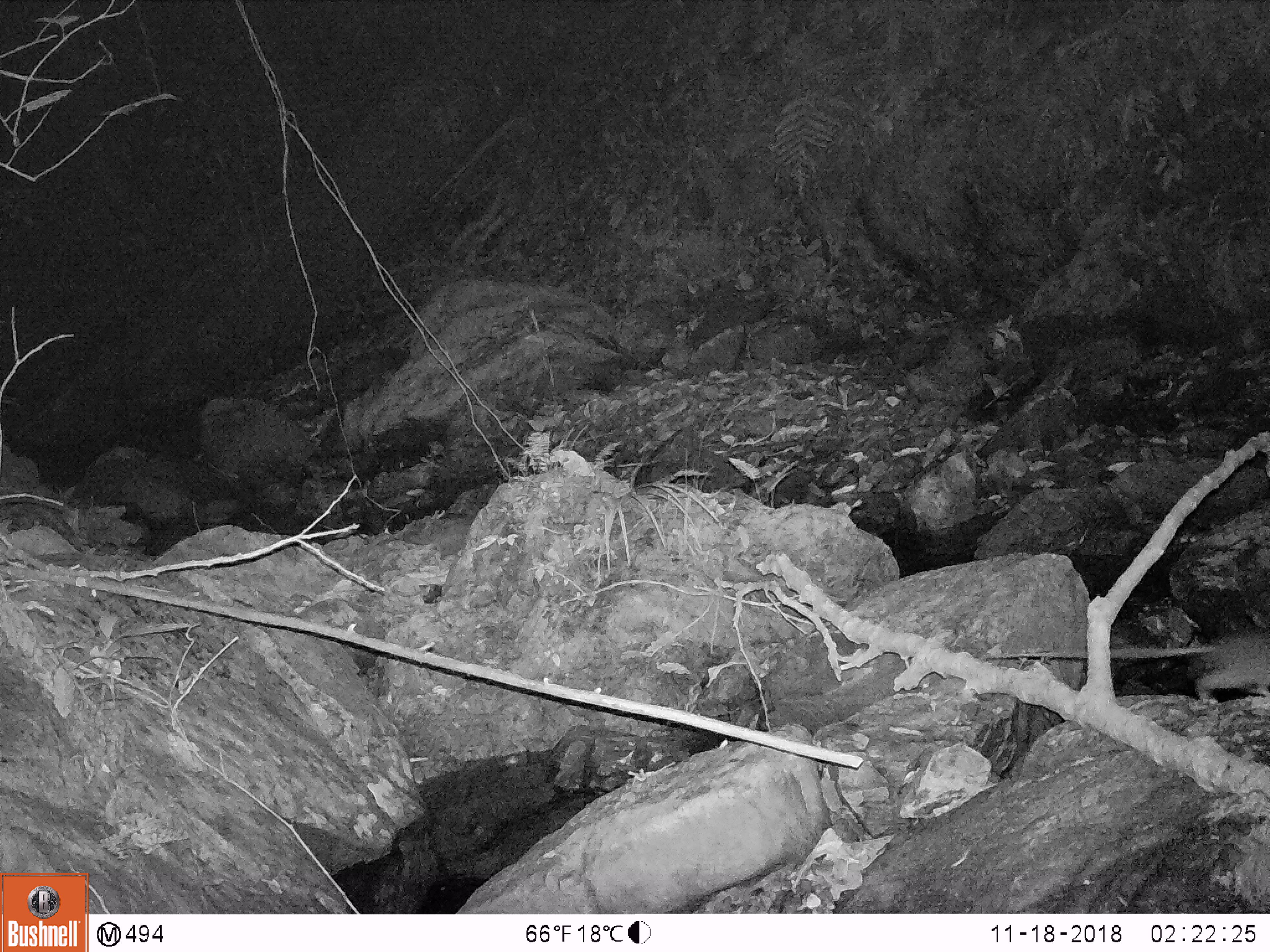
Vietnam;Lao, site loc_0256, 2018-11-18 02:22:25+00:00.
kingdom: Animalia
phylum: Chordata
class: Mammalia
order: Rodentia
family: Muridae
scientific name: Muridae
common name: old-world mice and rats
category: unidentified murid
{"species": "unidentified murid (old-world mice and rats) (Muridae)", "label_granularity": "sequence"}